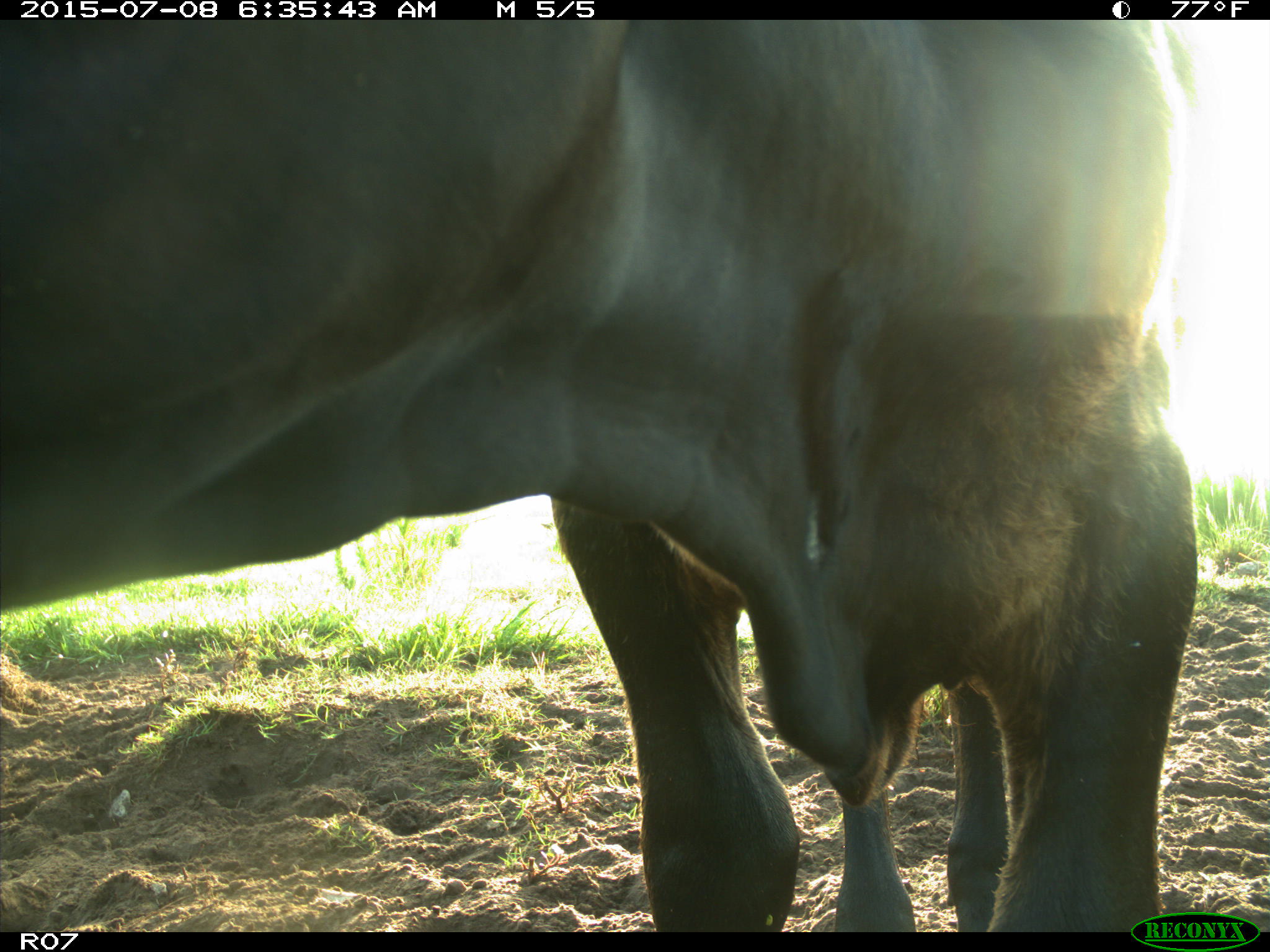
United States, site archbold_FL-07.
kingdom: Animalia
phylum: Chordata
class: Mammalia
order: Artiodactyla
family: Bovidae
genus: Bos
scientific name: Bos taurus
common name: domestic cow